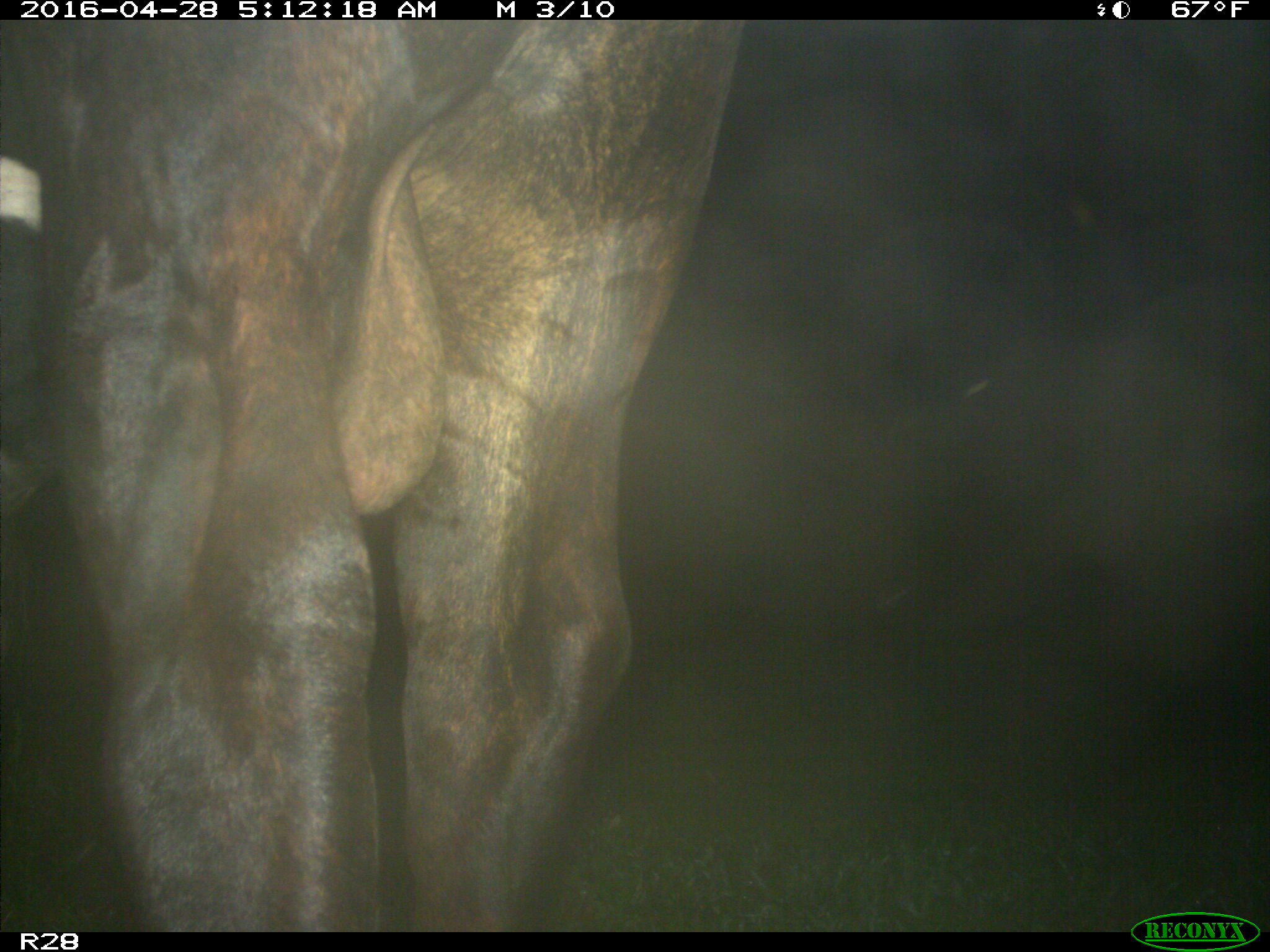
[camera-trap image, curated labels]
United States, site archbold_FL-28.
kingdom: Animalia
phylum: Chordata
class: Mammalia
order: Artiodactyla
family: Bovidae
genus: Bos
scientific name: Bos taurus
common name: domestic cow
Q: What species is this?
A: Bos taurus (domestic cow).